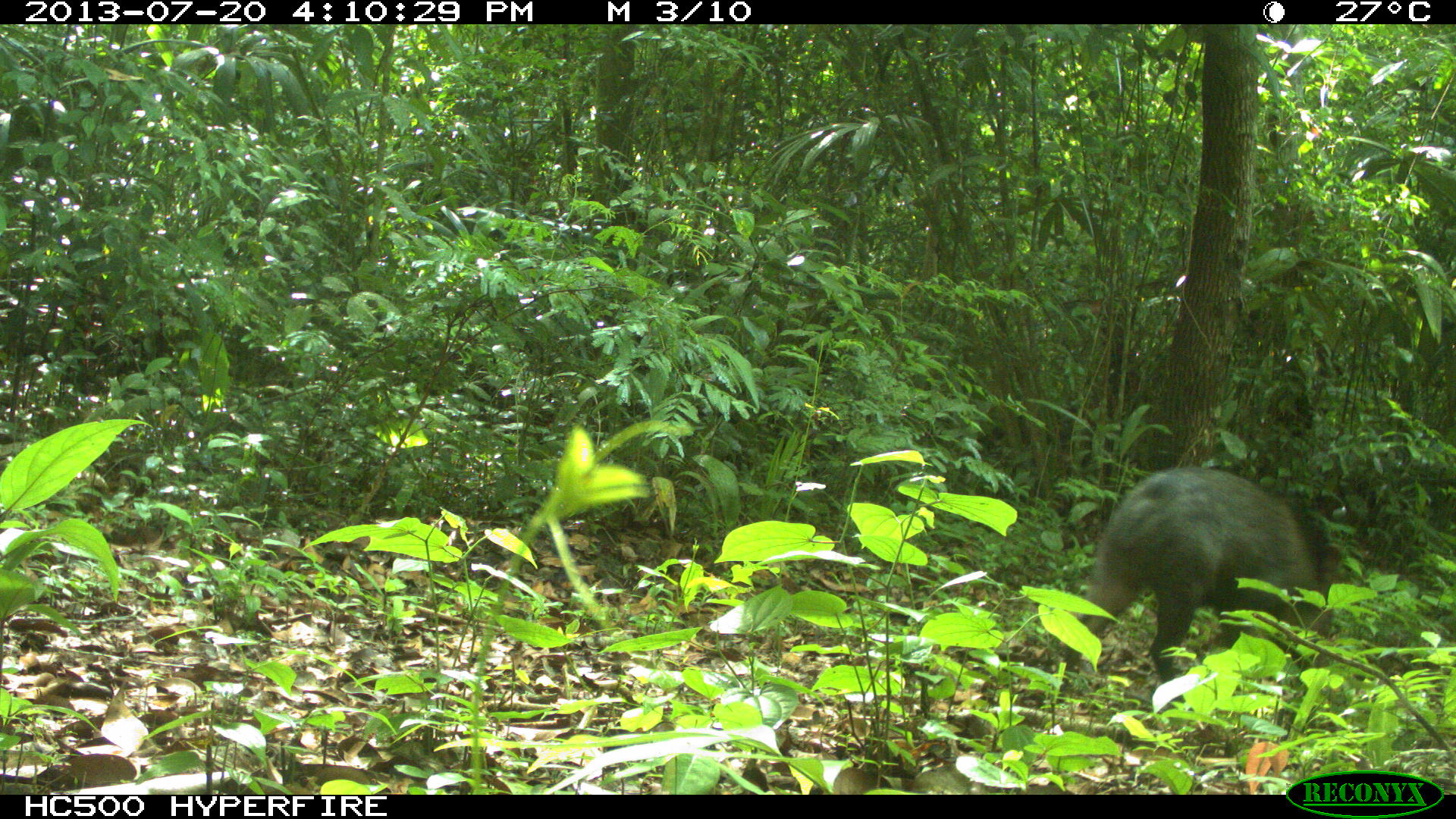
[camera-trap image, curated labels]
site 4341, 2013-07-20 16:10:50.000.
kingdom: Animalia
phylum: Chordata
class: Mammalia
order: Artiodactyla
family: Tayassuidae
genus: Pecari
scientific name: Pecari tajacu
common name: collared peccary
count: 1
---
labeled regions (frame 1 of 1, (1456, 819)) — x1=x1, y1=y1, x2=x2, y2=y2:
pecari tajacu: x1=1060, y1=467, x2=1334, y2=689